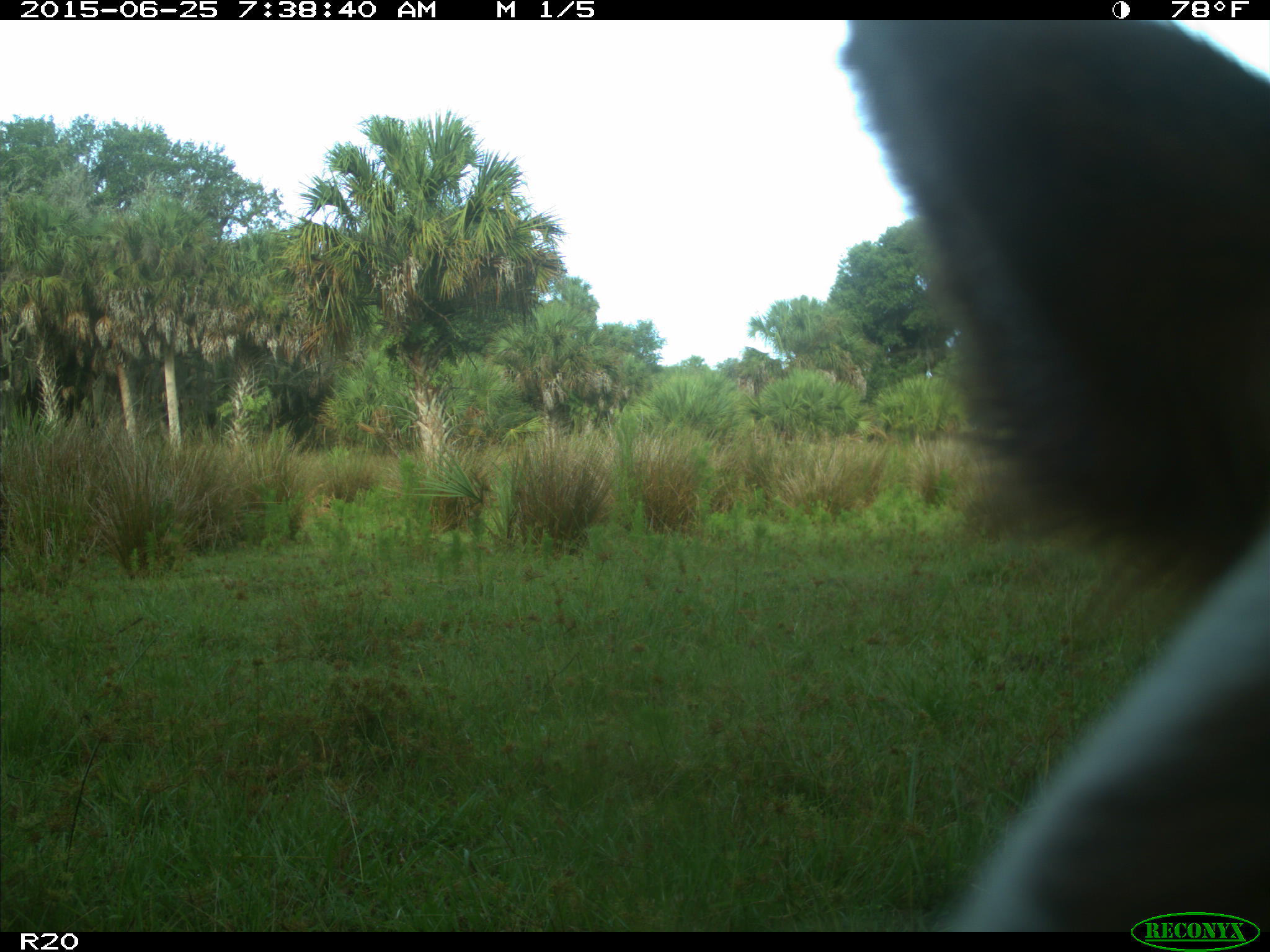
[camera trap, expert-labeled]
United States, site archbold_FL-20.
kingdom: Animalia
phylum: Chordata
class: Mammalia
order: Artiodactyla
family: Bovidae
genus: Bos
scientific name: Bos taurus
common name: domestic cow